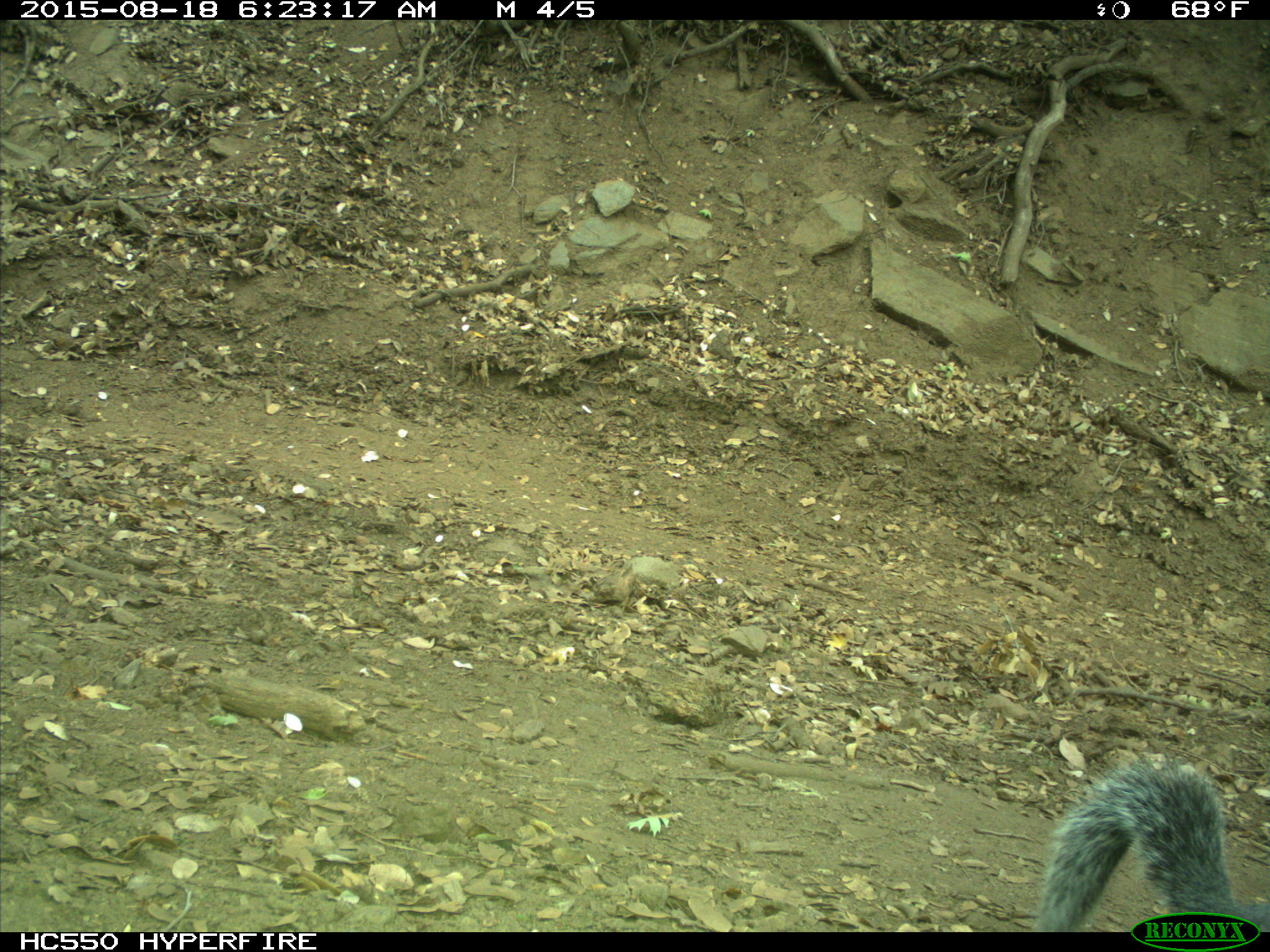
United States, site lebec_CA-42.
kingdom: Animalia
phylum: Chordata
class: Mammalia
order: Rodentia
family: Sciuridae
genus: Sciurus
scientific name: Sciurus carolinensis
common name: eastern gray squirrel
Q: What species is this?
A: Sciurus carolinensis (eastern gray squirrel).